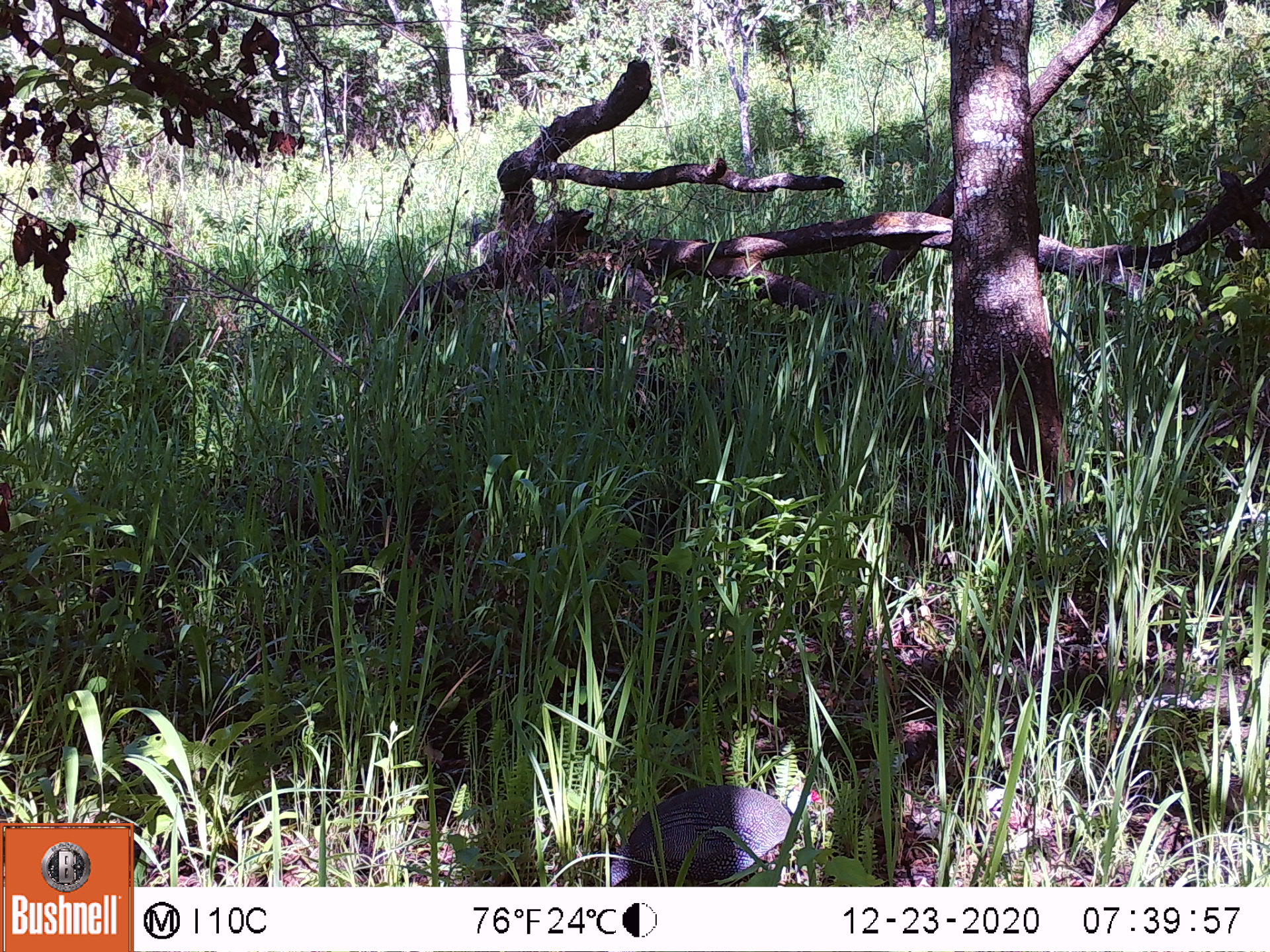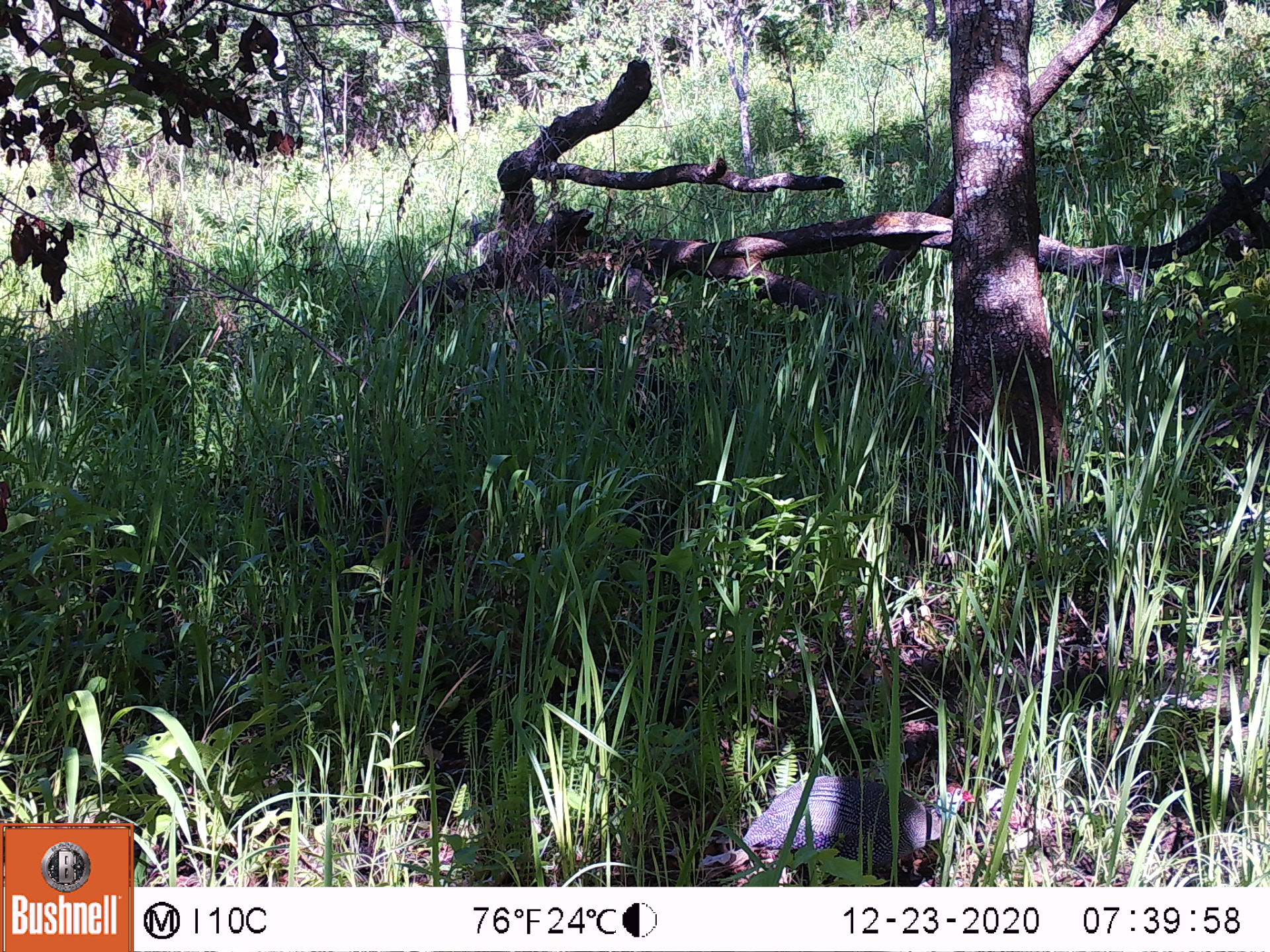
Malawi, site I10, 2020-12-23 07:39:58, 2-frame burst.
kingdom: Animalia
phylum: Chordata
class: Aves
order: Galliformes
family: Numididae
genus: Numida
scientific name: Numida meleagris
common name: helmeted guineafowl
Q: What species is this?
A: Helmeted guineafowl (Numida meleagris).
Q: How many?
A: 1.